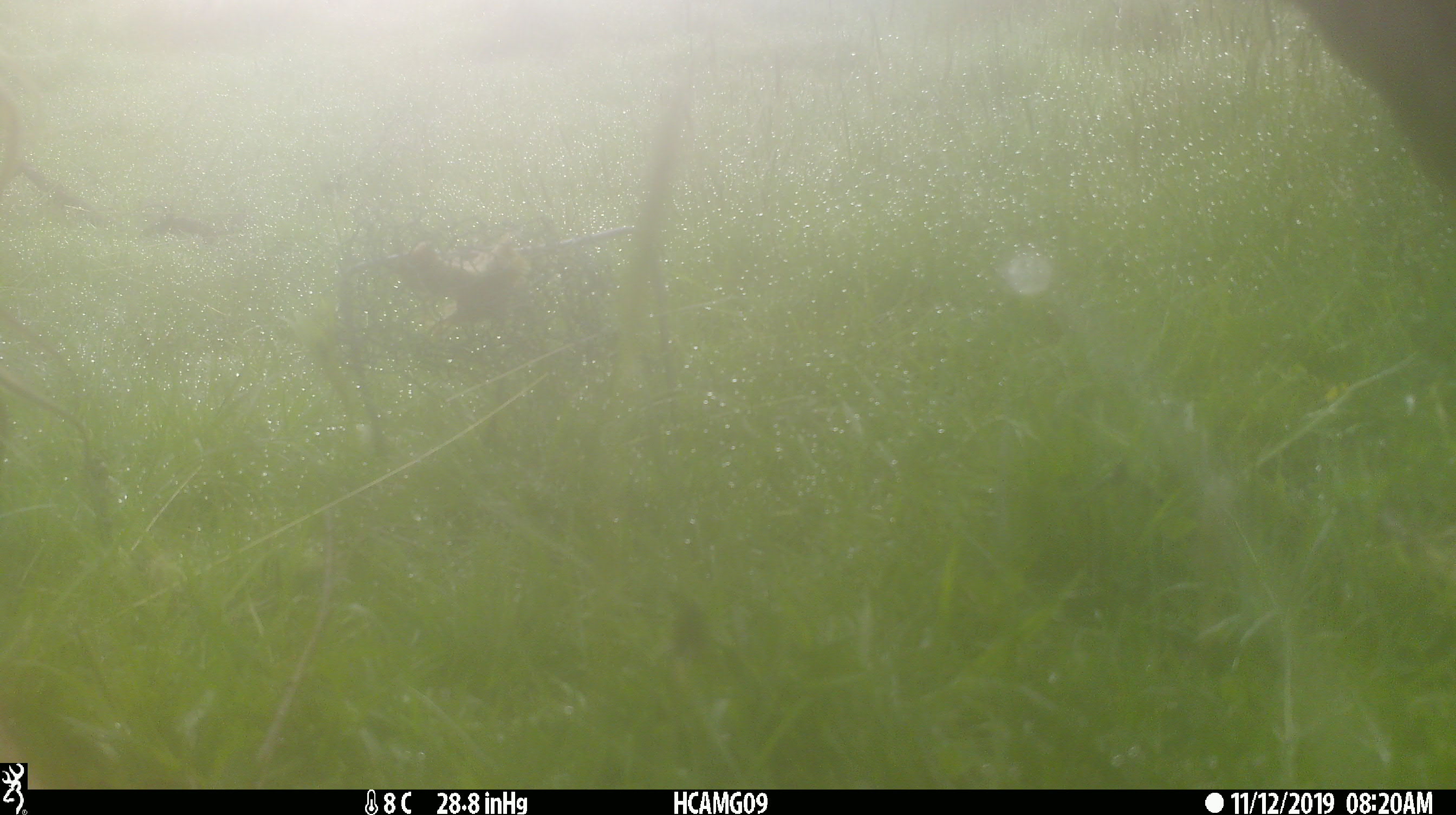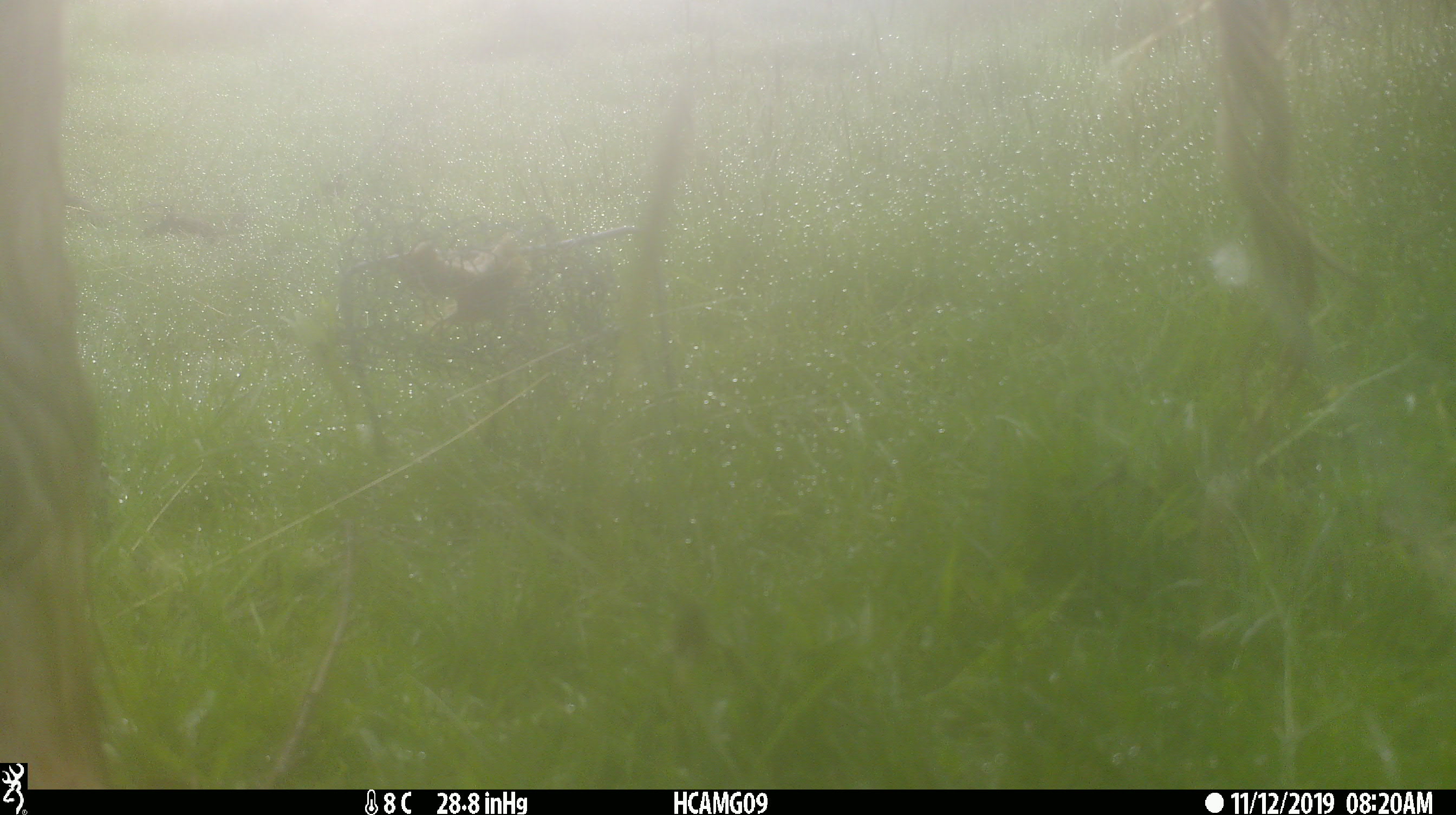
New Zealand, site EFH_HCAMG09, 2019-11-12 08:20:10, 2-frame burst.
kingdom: Animalia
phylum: Chordata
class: Mammalia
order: Artiodactyla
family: Bovidae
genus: Bos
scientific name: Bos taurus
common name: domestic cow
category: cow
Cow (domestic cow) (Bos taurus).